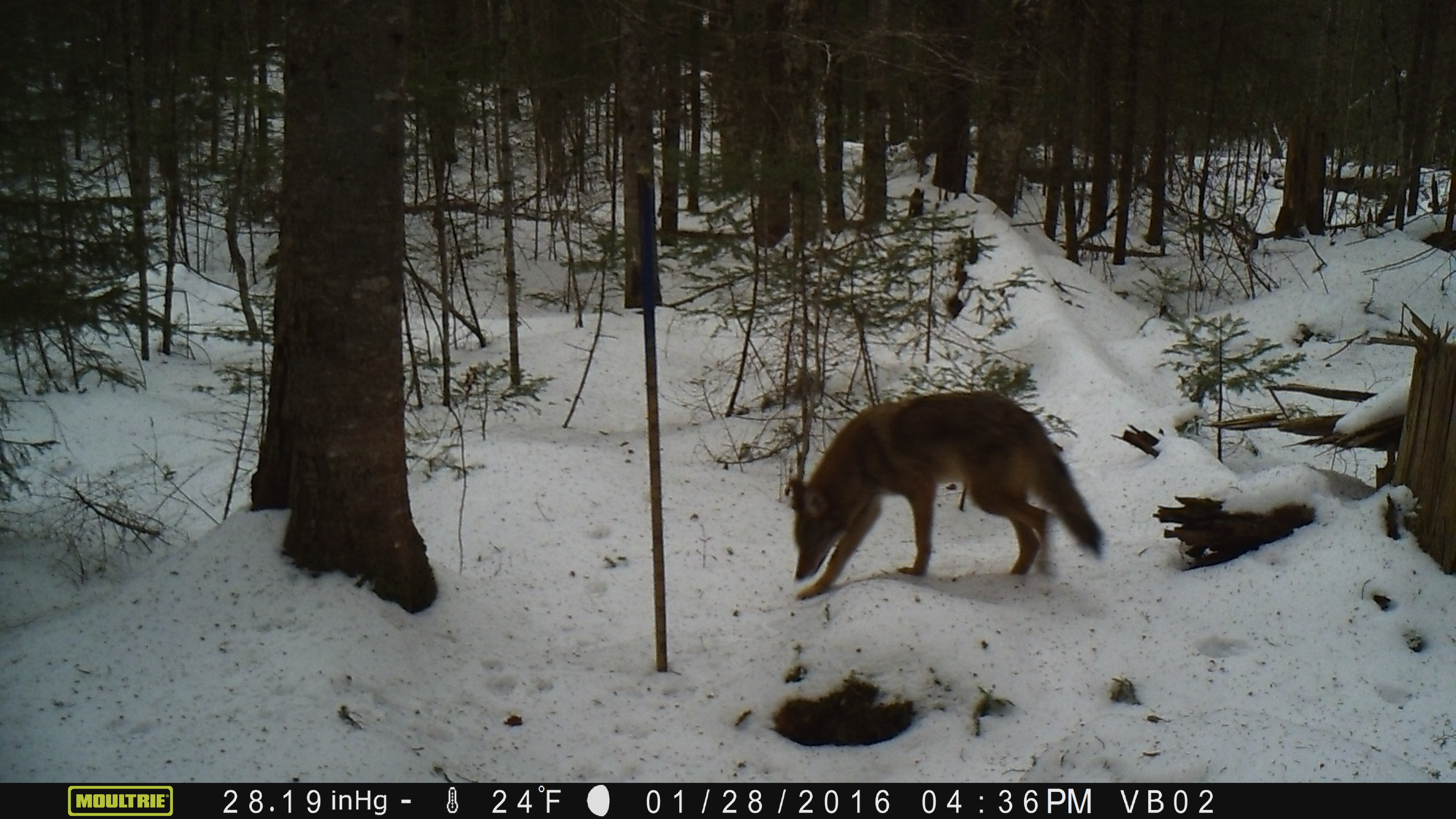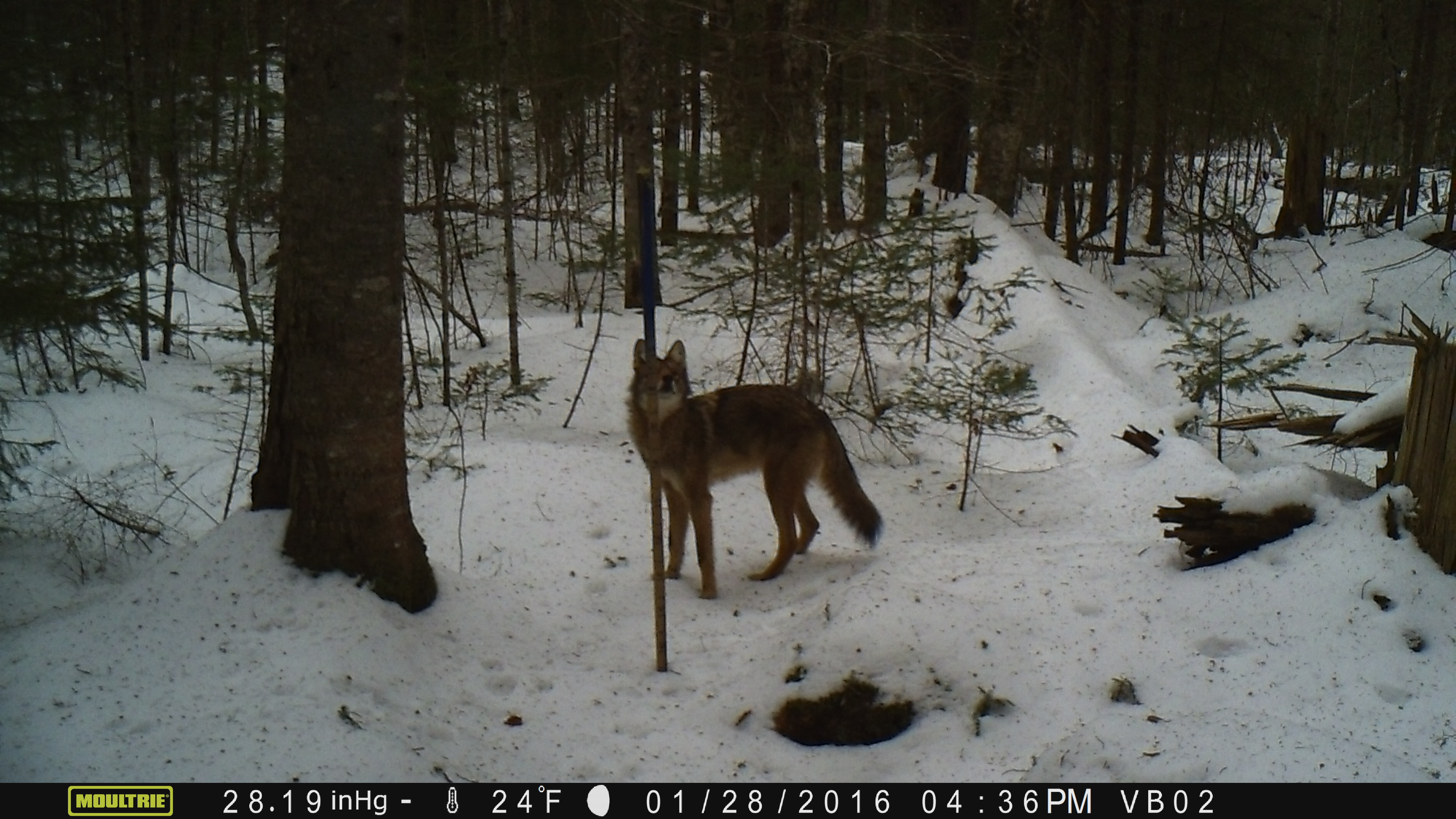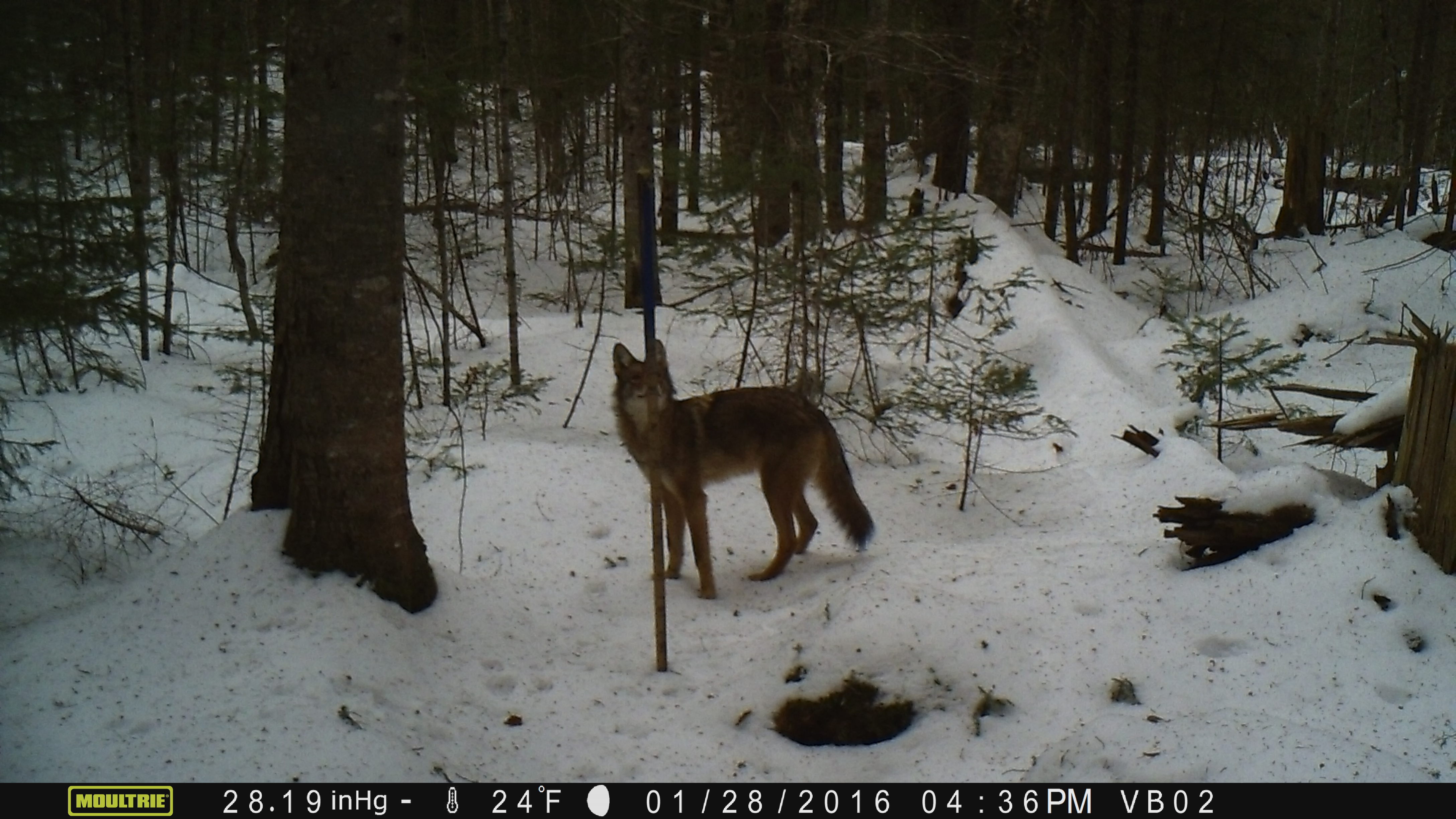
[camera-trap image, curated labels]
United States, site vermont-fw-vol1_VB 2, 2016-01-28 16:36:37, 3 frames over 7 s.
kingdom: Animalia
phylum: Chordata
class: Mammalia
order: Carnivora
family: Canidae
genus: Canis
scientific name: Canis latrans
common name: coyote